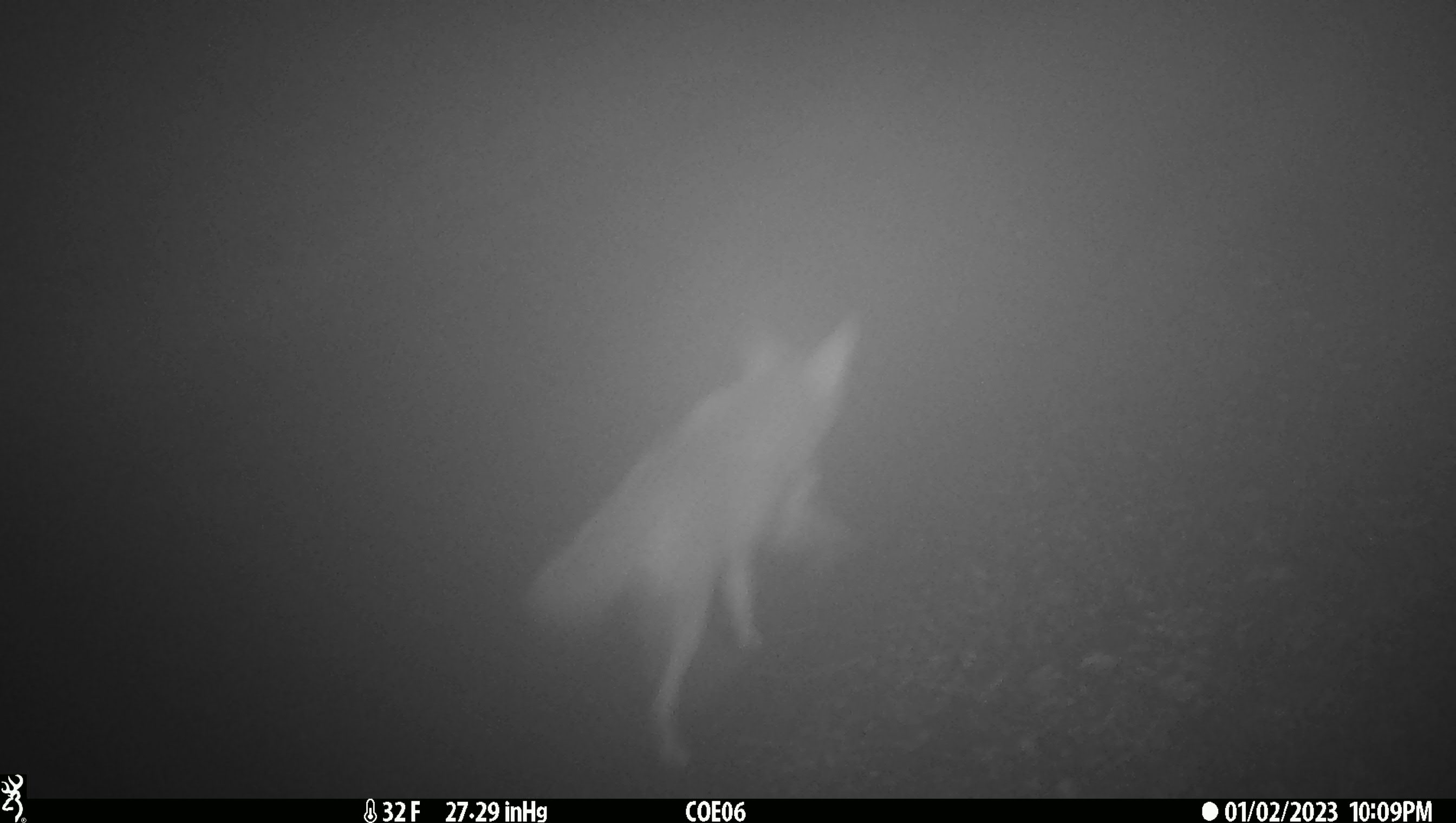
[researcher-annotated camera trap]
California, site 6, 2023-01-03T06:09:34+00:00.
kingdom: Animalia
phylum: Chordata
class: Mammalia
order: Carnivora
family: Canidae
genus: Canis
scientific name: Canis latrans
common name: coyote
Coyote (Canis latrans).